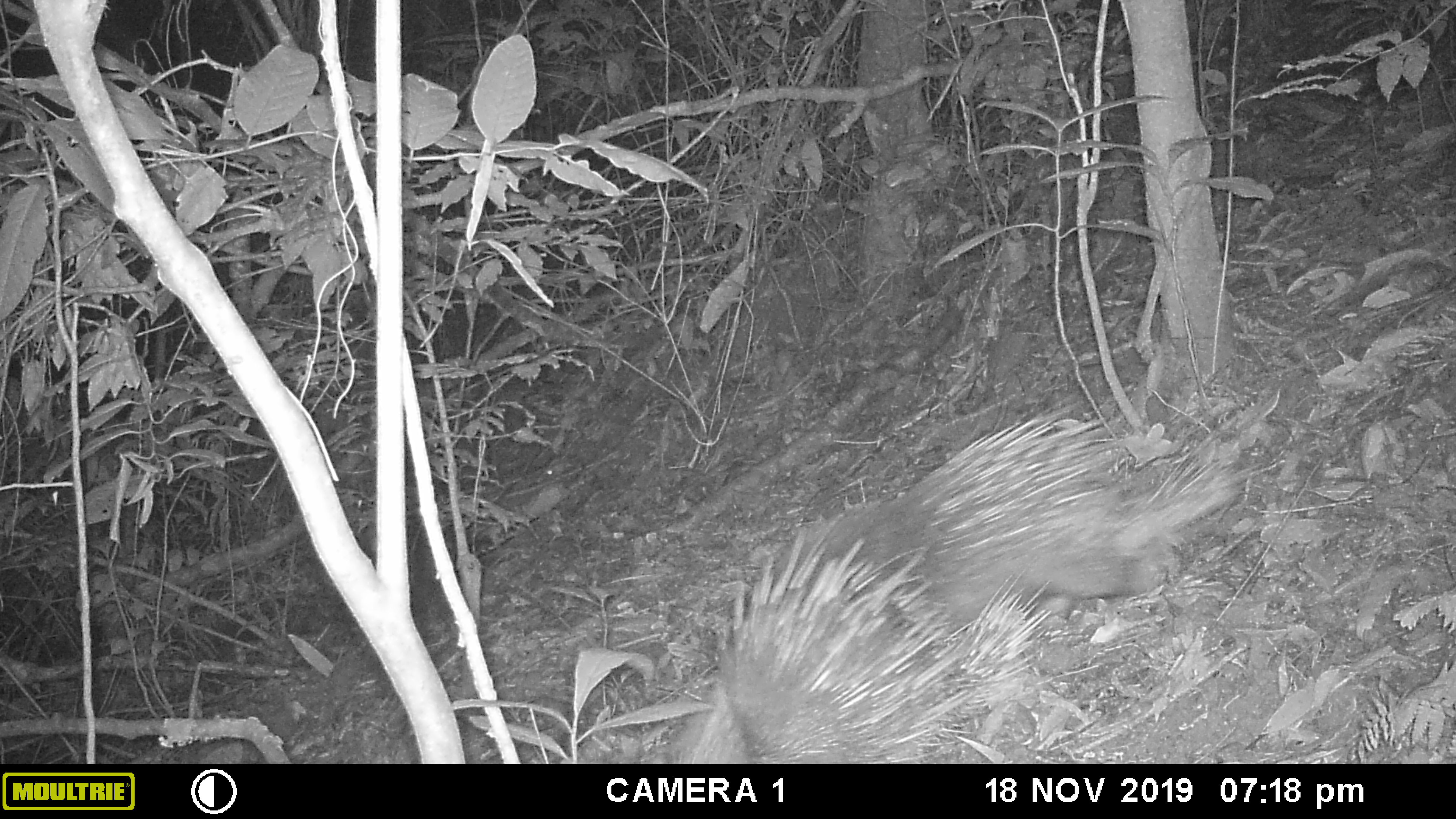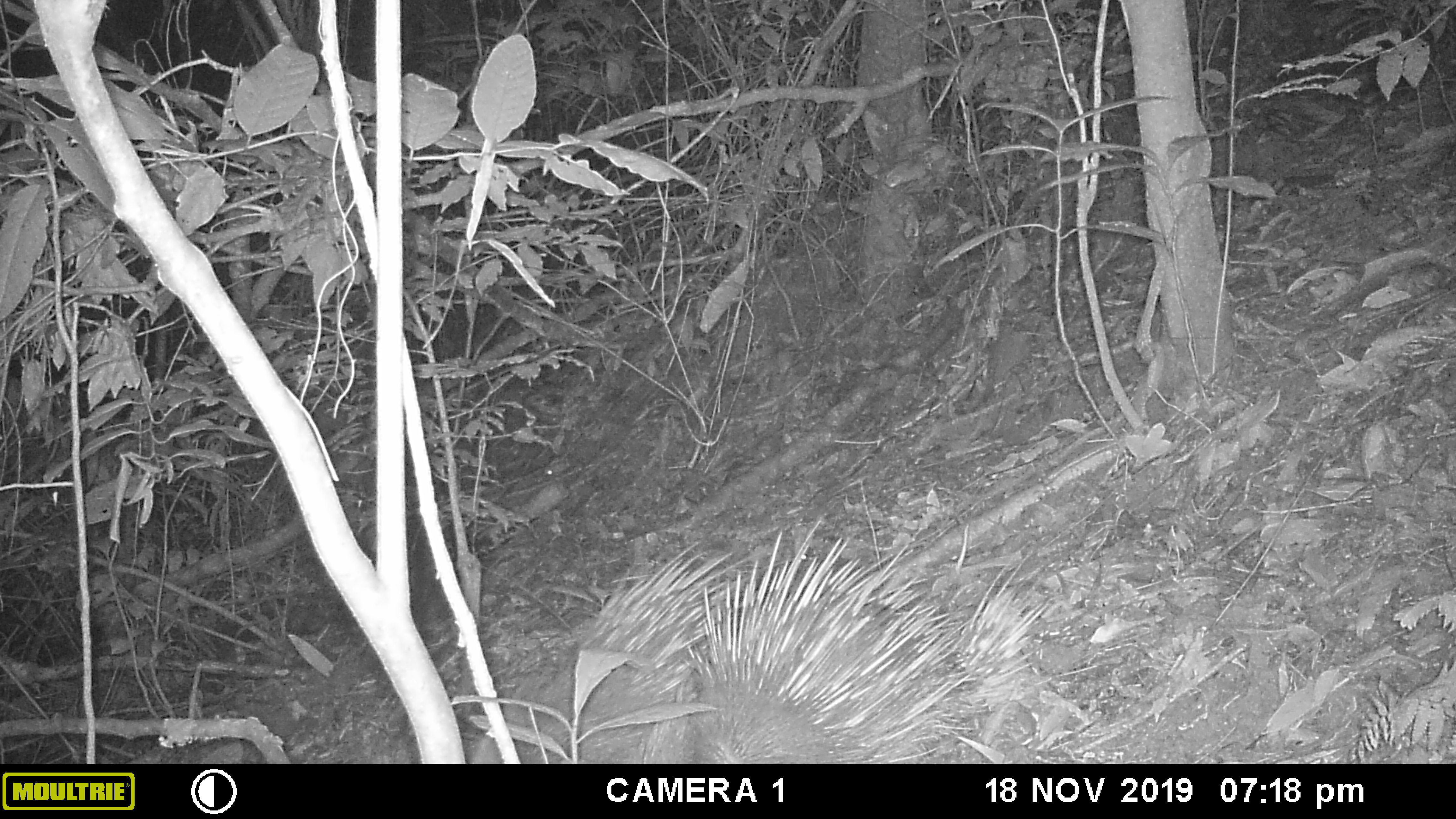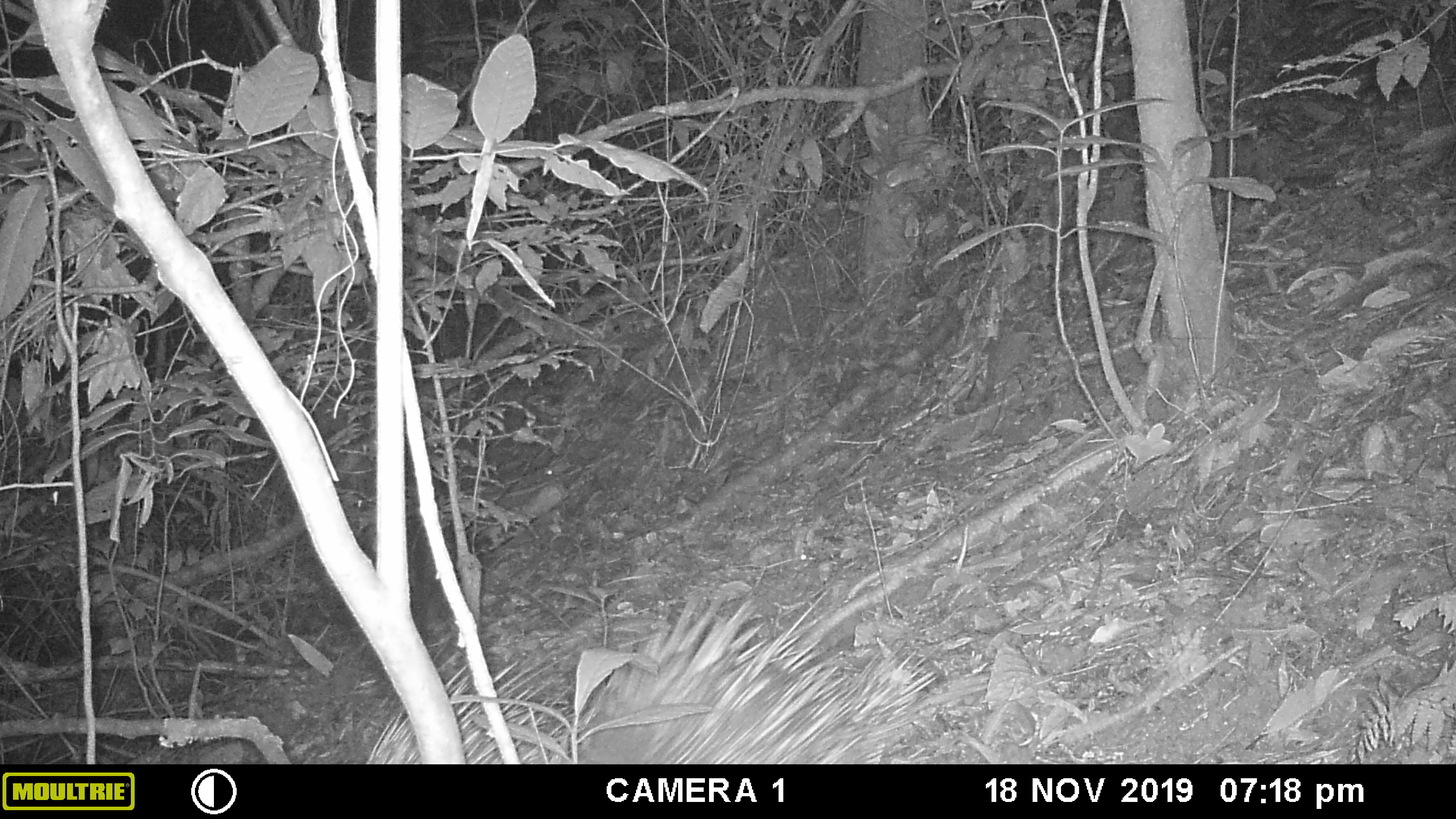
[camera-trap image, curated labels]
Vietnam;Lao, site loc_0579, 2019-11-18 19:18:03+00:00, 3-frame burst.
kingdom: Animalia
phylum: Chordata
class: Mammalia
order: Rodentia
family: Hystricidae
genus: Hystrix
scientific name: Hystrix brachyura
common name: malayan porcupine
Malayan porcupine (Hystrix brachyura). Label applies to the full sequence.